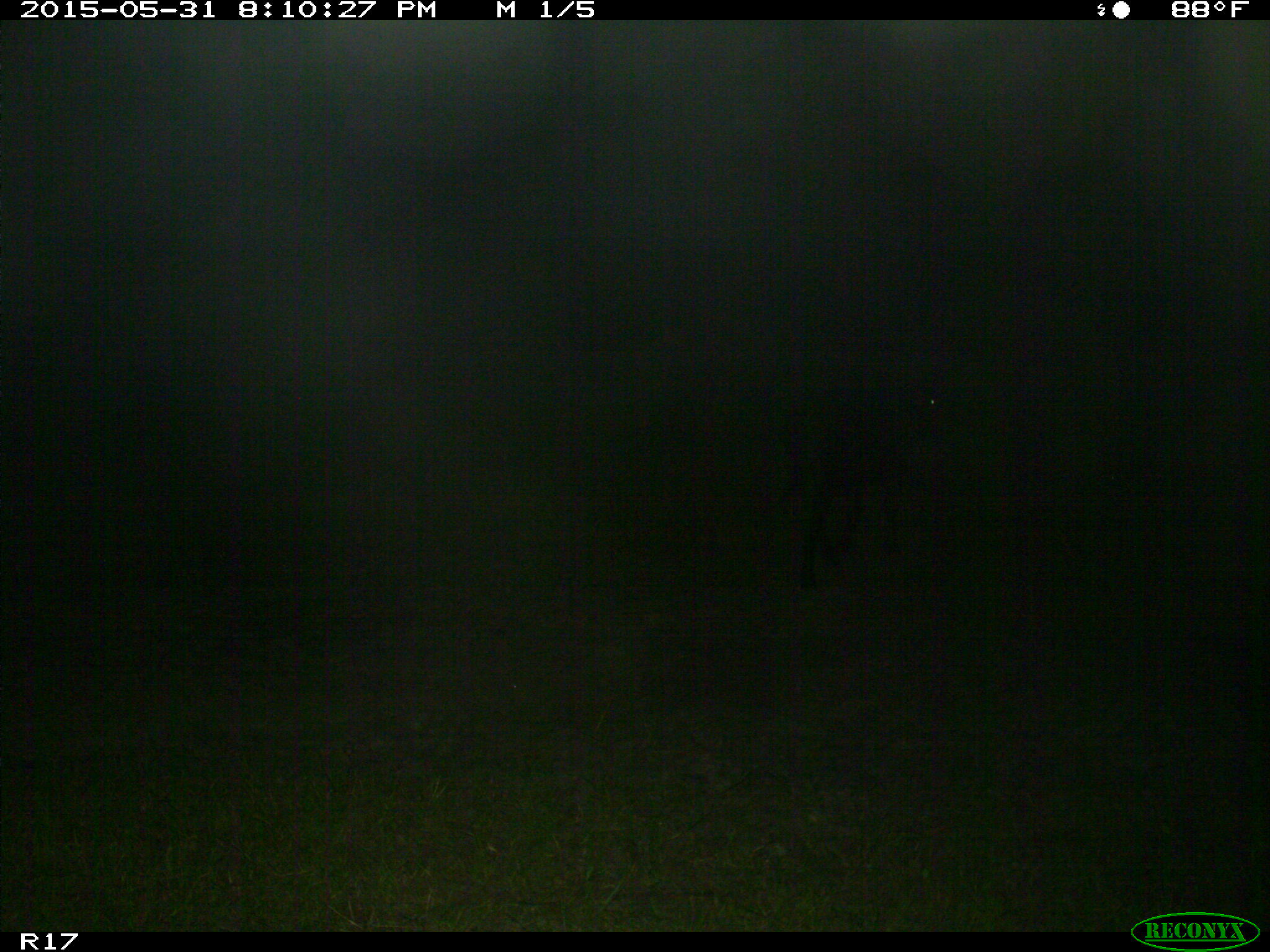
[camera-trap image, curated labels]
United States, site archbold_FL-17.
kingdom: Animalia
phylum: Chordata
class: Mammalia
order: Artiodactyla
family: Bovidae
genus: Bos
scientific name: Bos taurus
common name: domestic cow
Bos taurus (domestic cow).